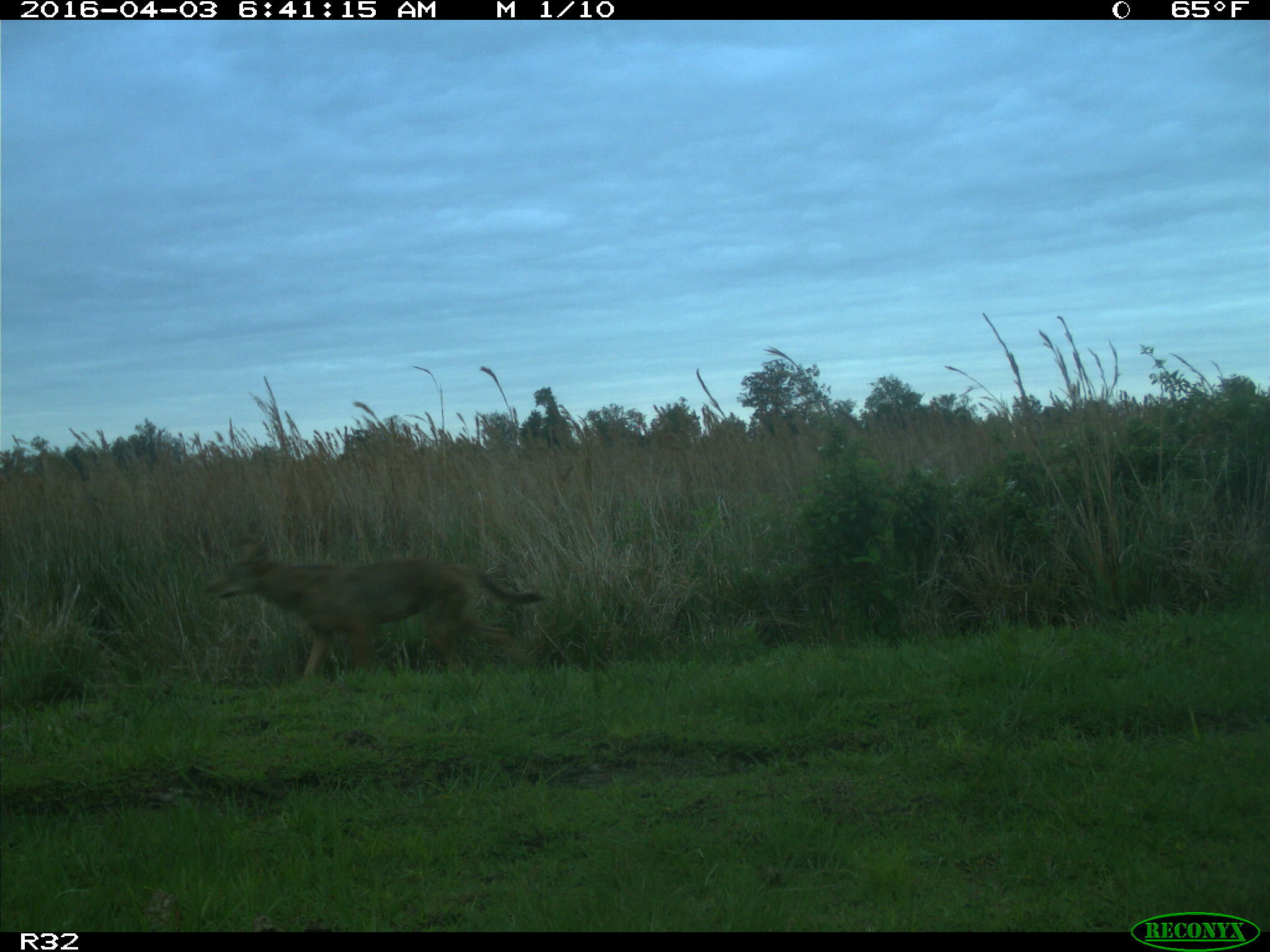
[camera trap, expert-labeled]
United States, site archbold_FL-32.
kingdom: Animalia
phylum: Chordata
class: Mammalia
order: Carnivora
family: Canidae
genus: Canis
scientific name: Canis latrans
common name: coyote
Canis latrans (coyote).